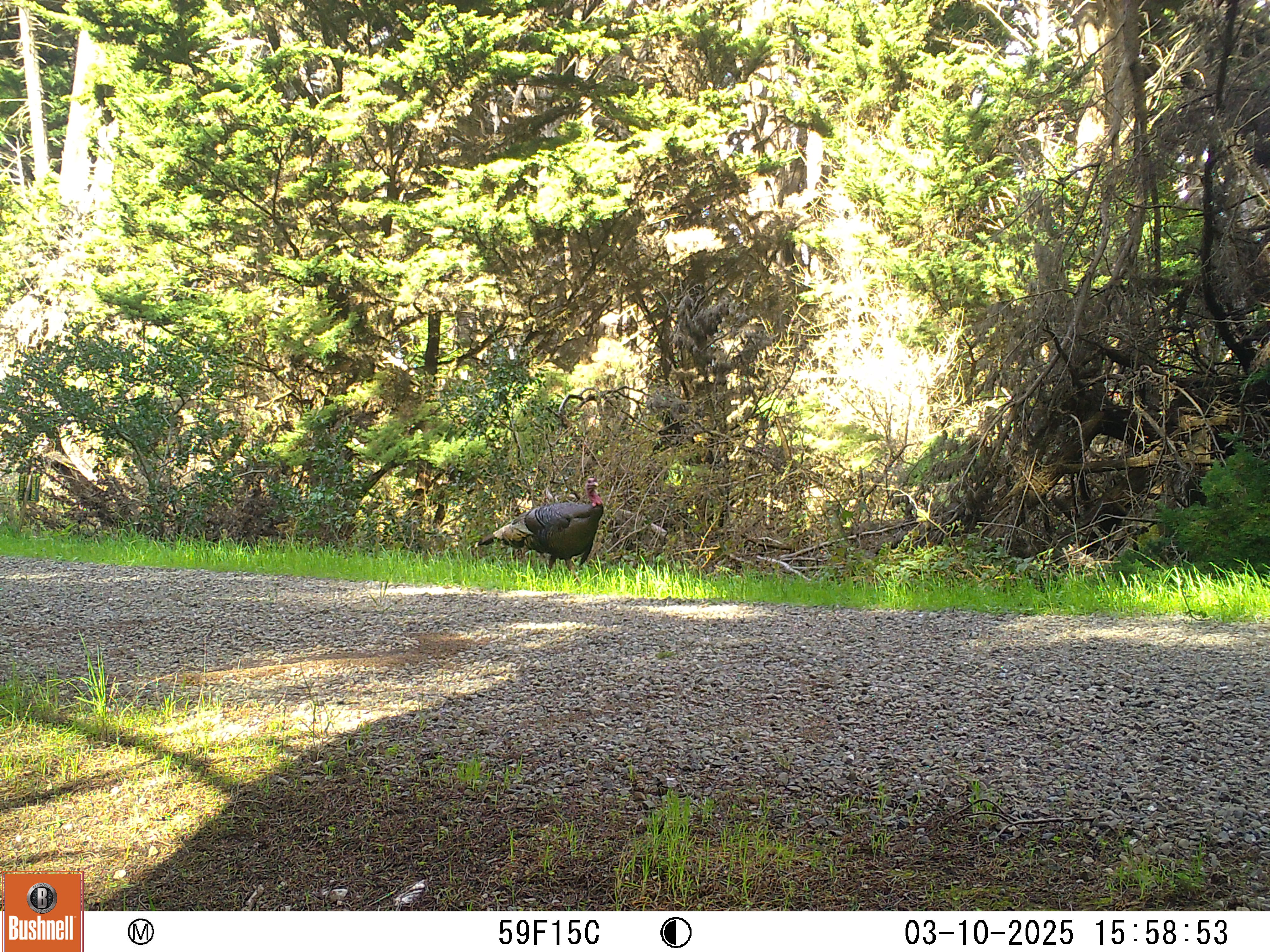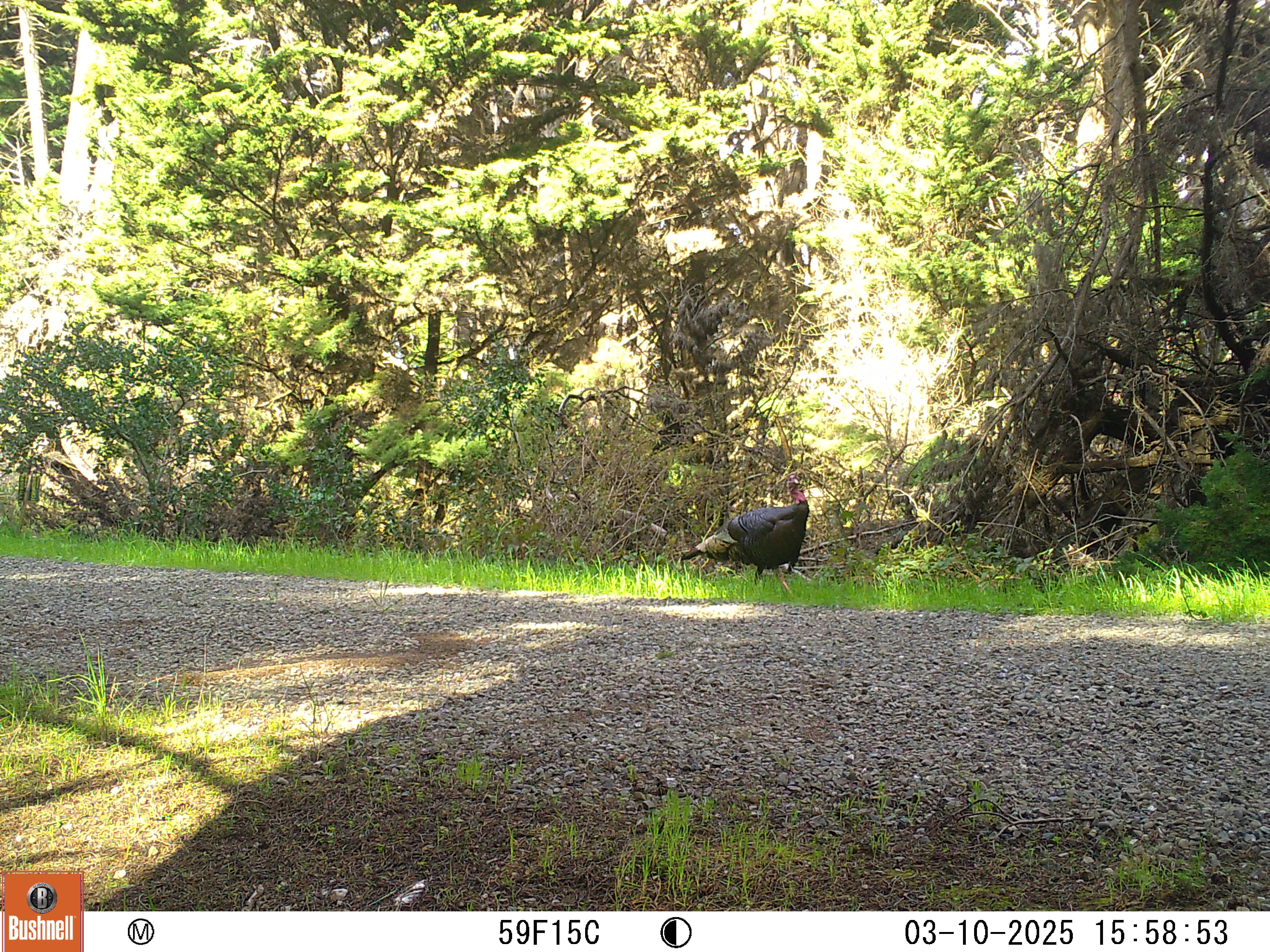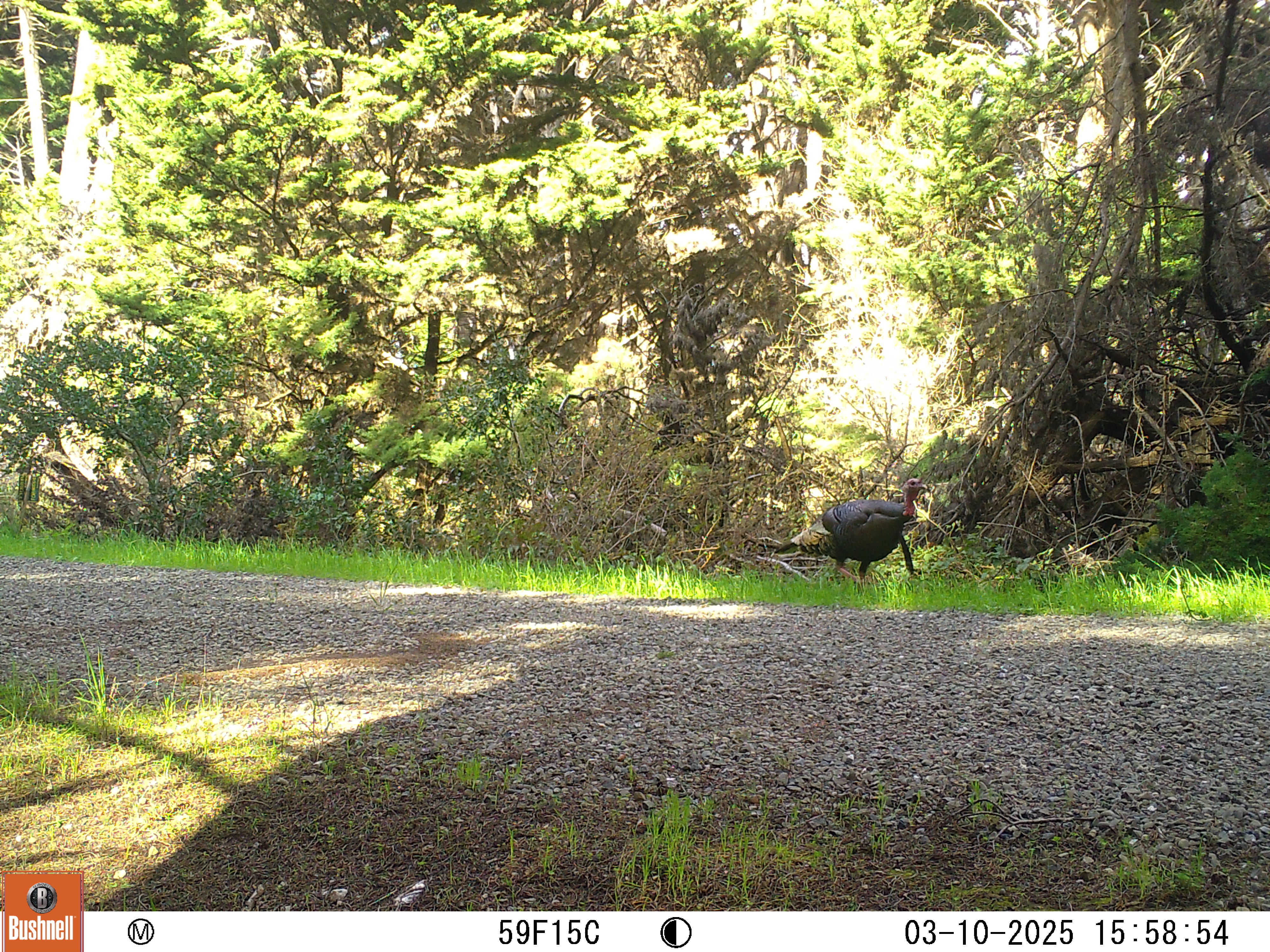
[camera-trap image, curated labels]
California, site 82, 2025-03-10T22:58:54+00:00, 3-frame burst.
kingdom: Animalia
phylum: Chordata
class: Aves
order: Galliformes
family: Phasianidae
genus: Meleagris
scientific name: Meleagris gallopavo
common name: turkey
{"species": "turkey (Meleagris gallopavo)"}